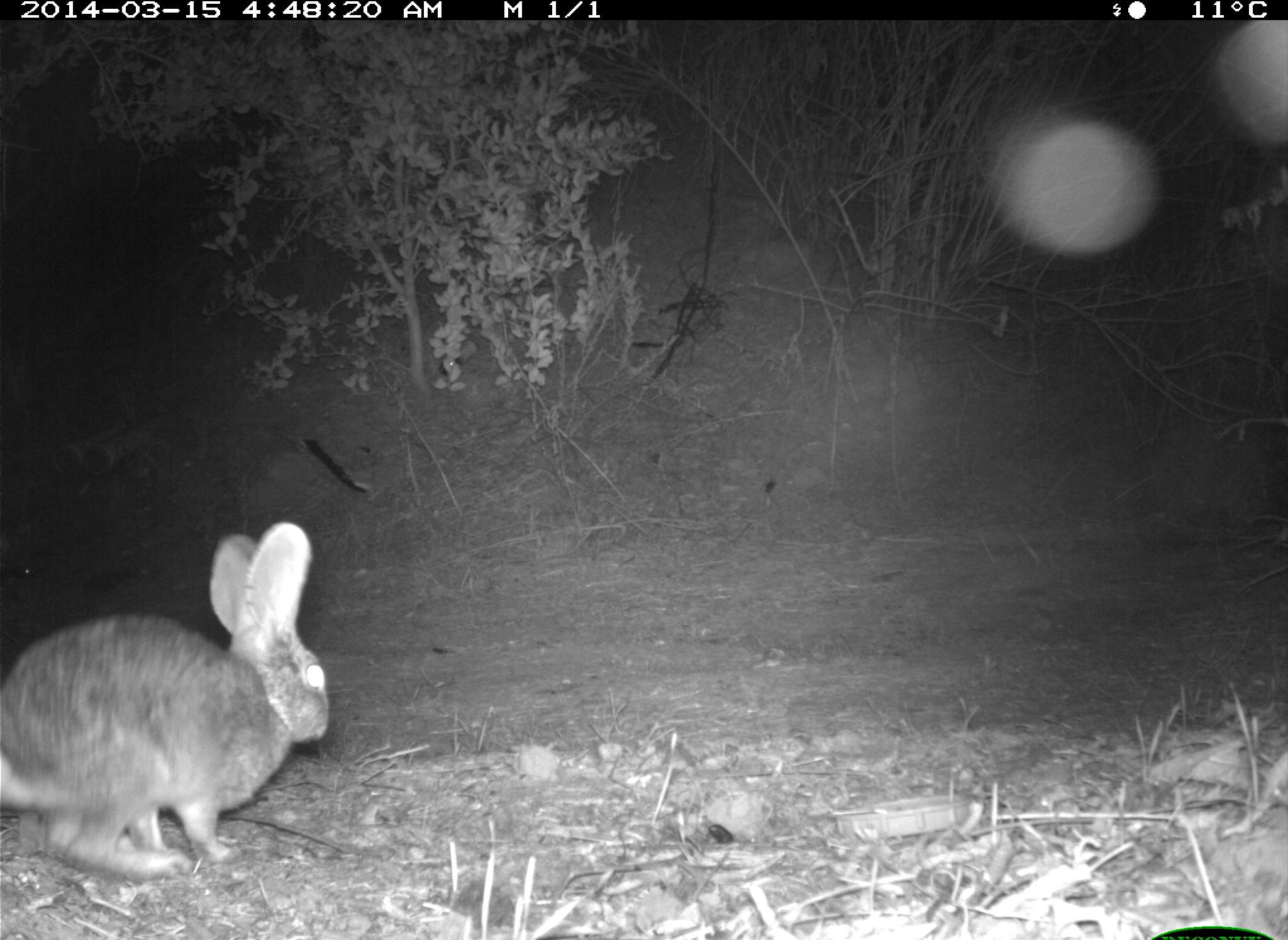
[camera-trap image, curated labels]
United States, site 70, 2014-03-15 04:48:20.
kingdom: Animalia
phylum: Chordata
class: Mammalia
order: Lagomorpha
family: Leporidae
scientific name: Leporidae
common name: rabbits and hares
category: rabbit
Rabbit (rabbits and hares) (Leporidae).